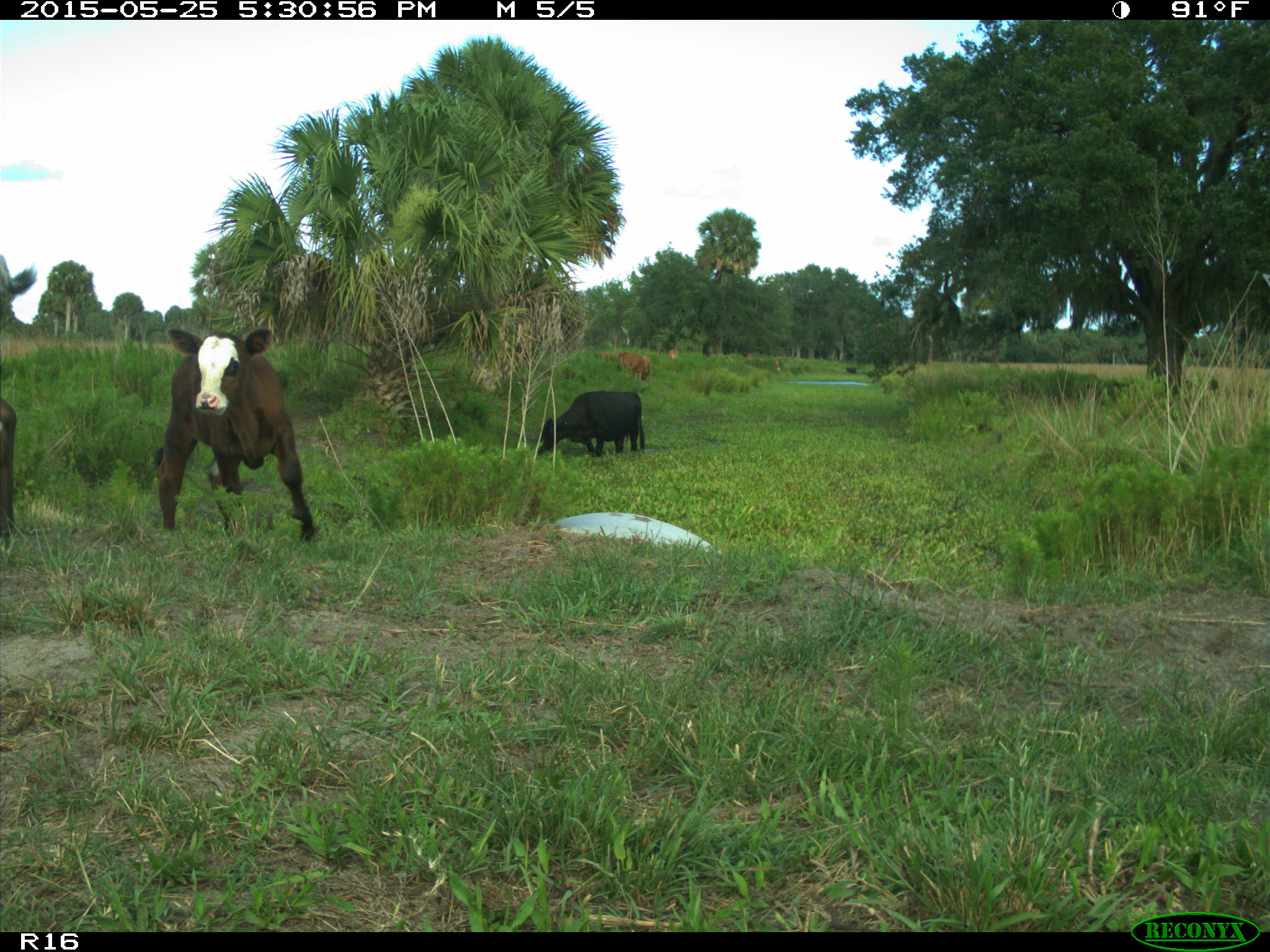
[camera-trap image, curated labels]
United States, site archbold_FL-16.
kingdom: Animalia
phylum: Chordata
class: Mammalia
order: Artiodactyla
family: Bovidae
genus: Bos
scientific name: Bos taurus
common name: domestic cow